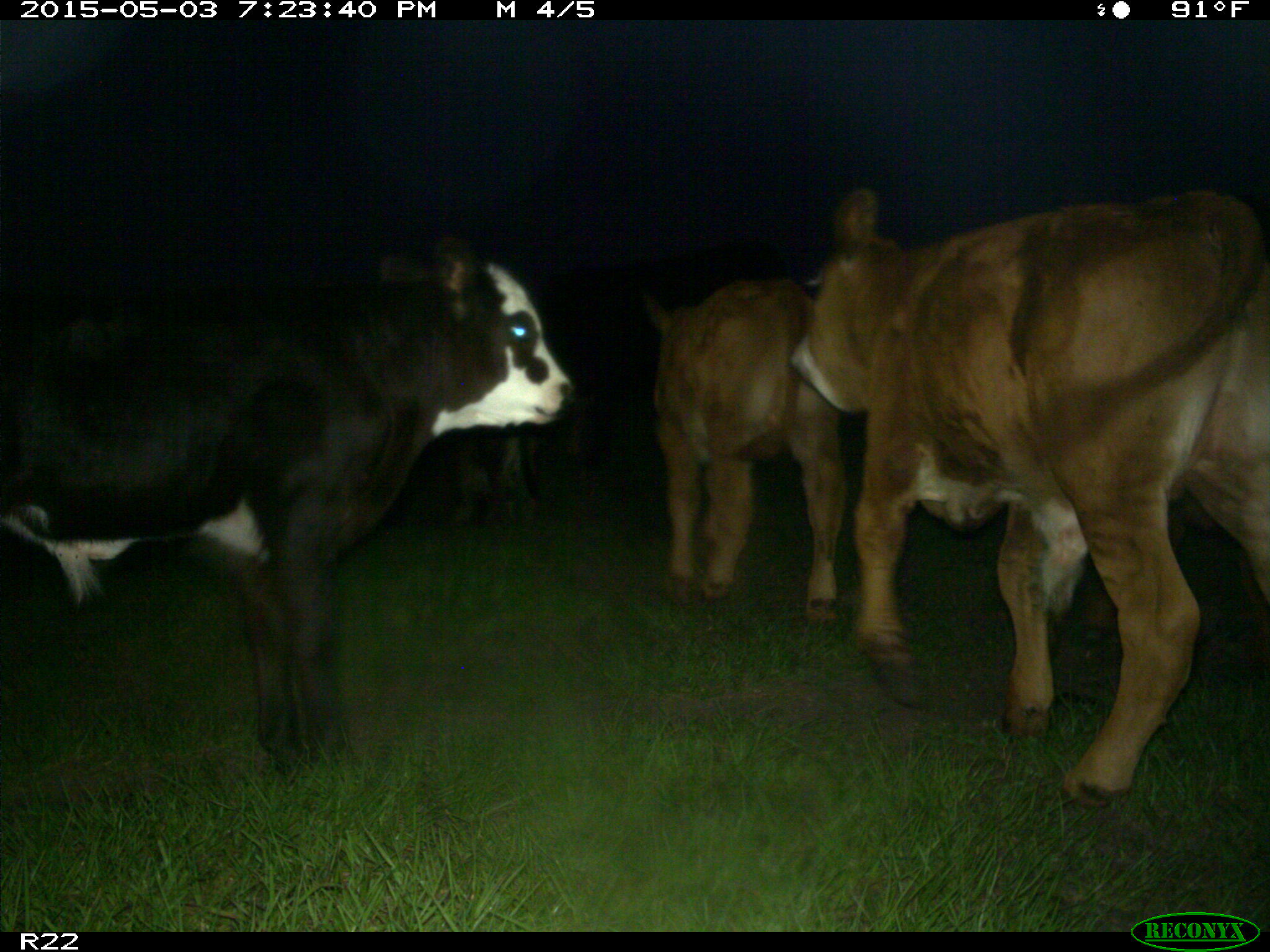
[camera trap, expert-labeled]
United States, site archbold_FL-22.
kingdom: Animalia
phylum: Chordata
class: Mammalia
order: Artiodactyla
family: Bovidae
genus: Bos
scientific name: Bos taurus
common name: domestic cow